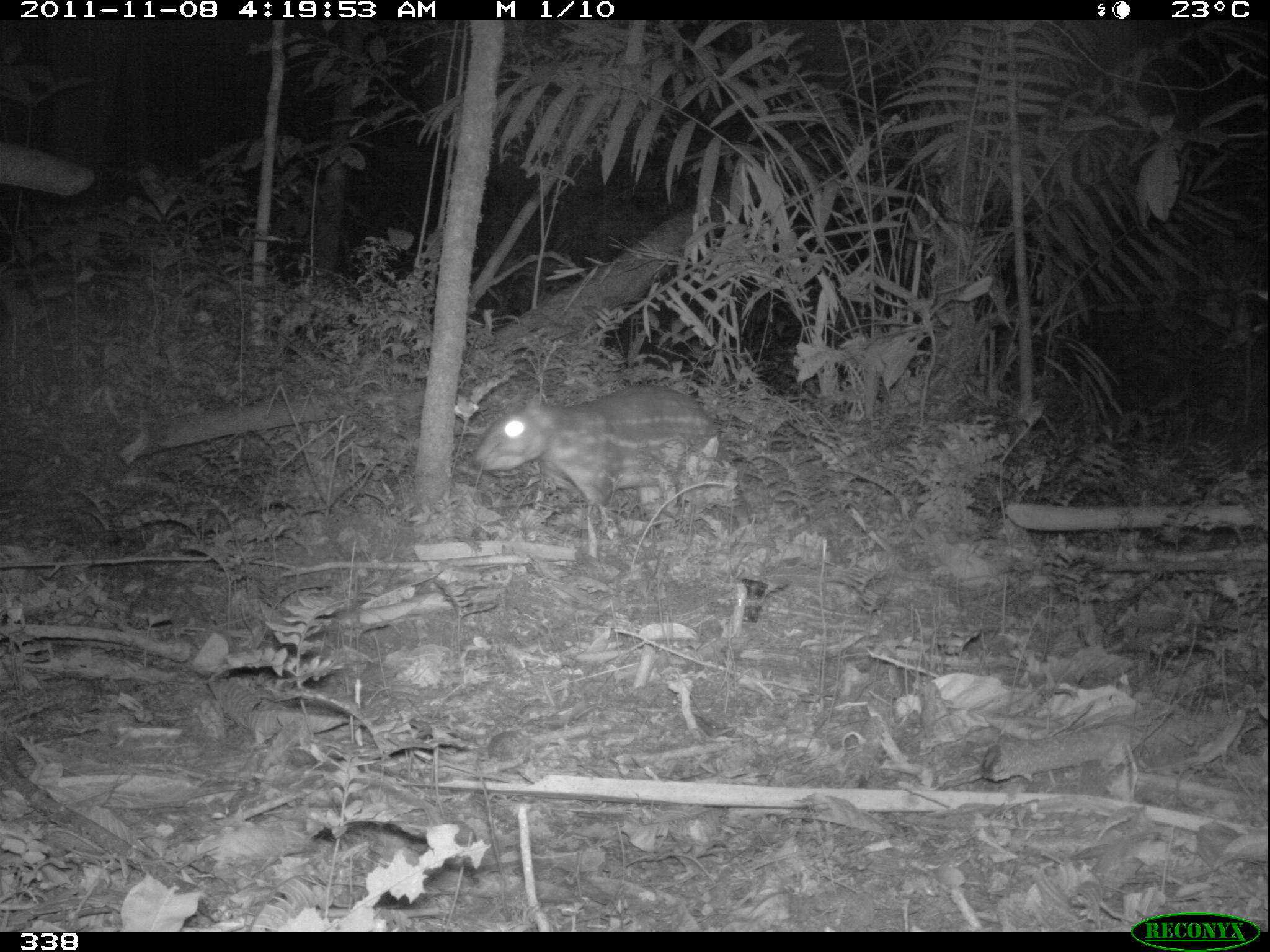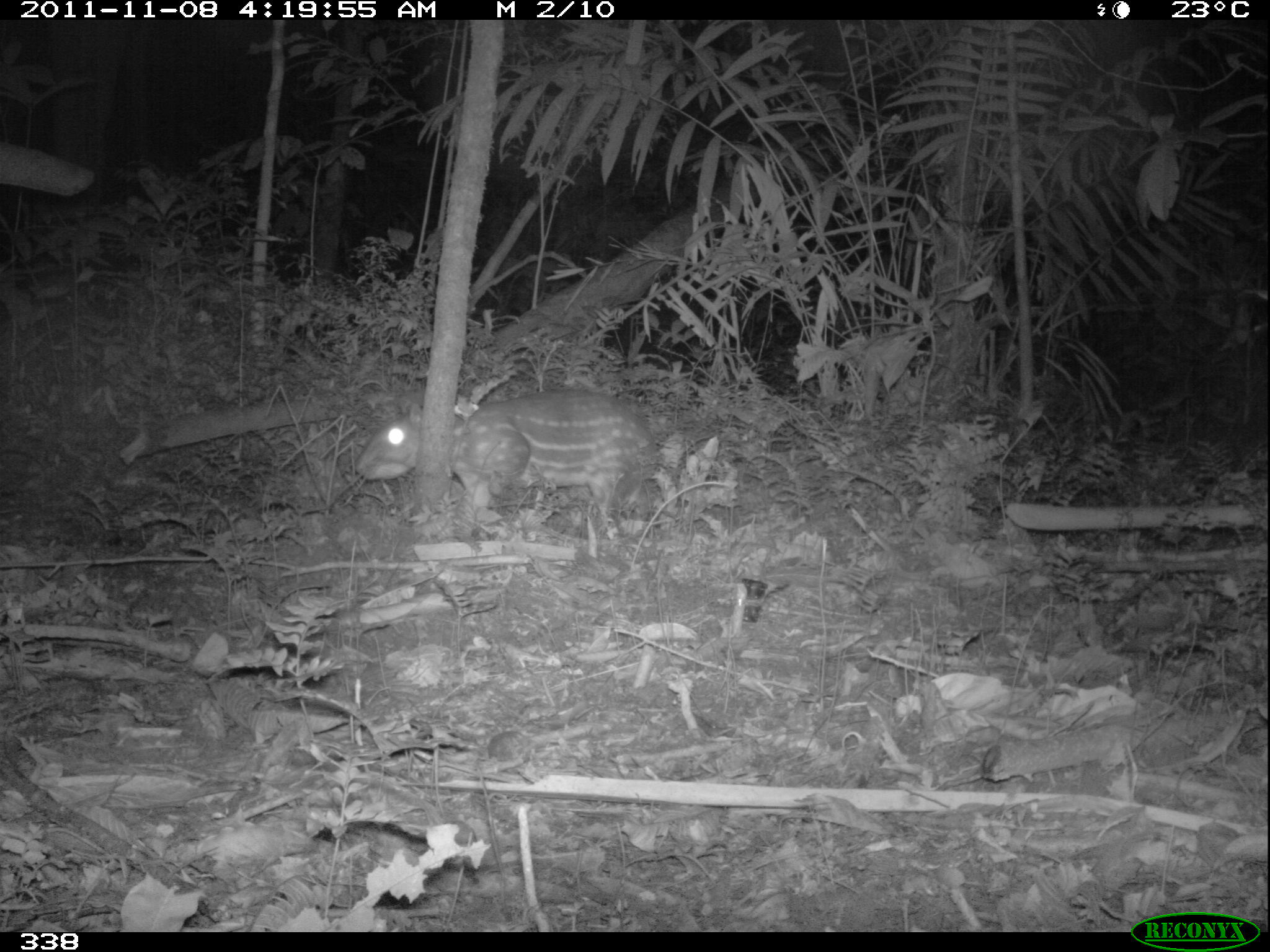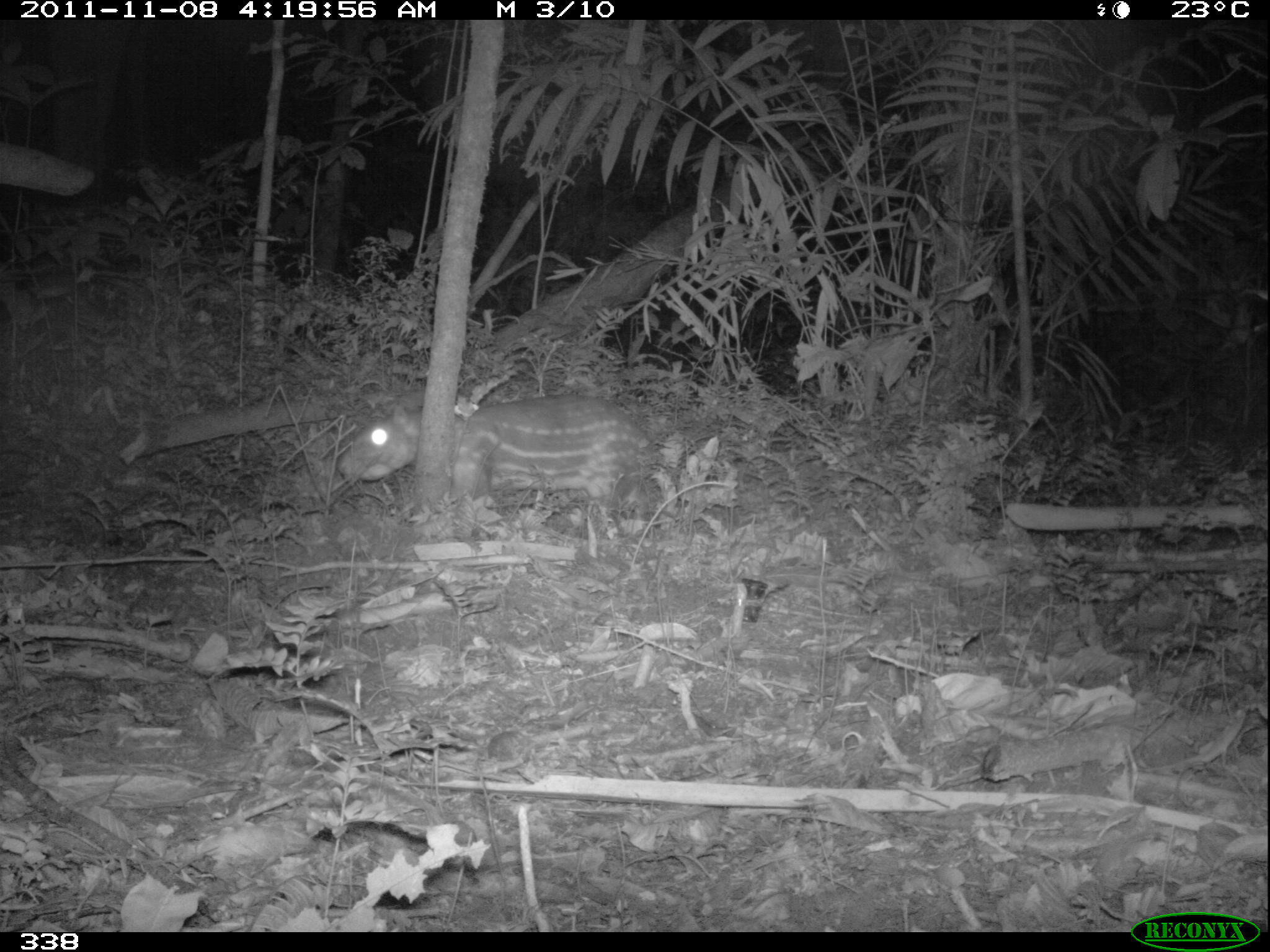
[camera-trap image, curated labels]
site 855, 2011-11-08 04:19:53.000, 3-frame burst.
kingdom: Animalia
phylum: Chordata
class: Mammalia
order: Rodentia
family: Cuniculidae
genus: Cuniculus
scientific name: Cuniculus paca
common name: spotted paca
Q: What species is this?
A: Cuniculus paca (spotted paca).